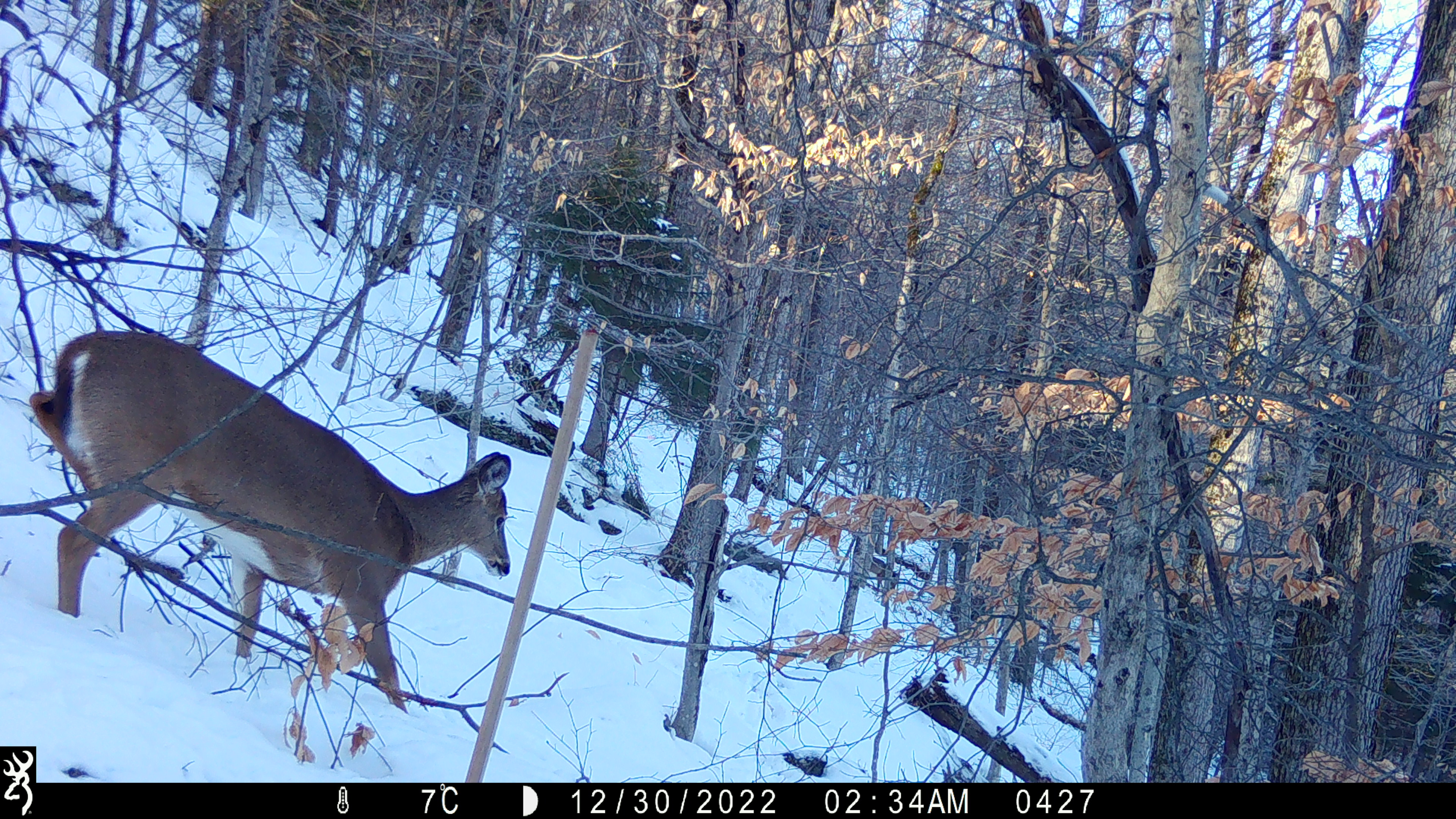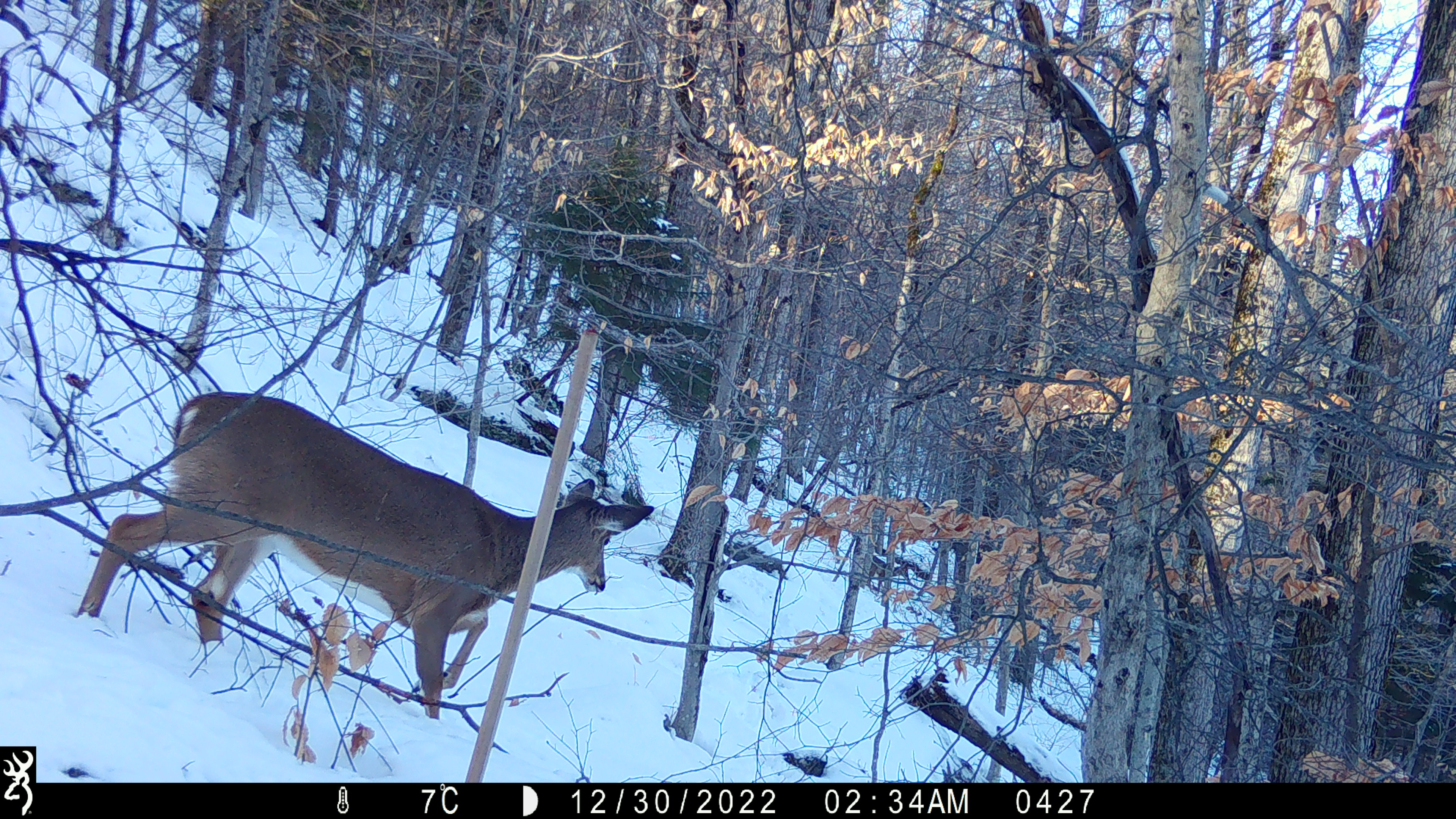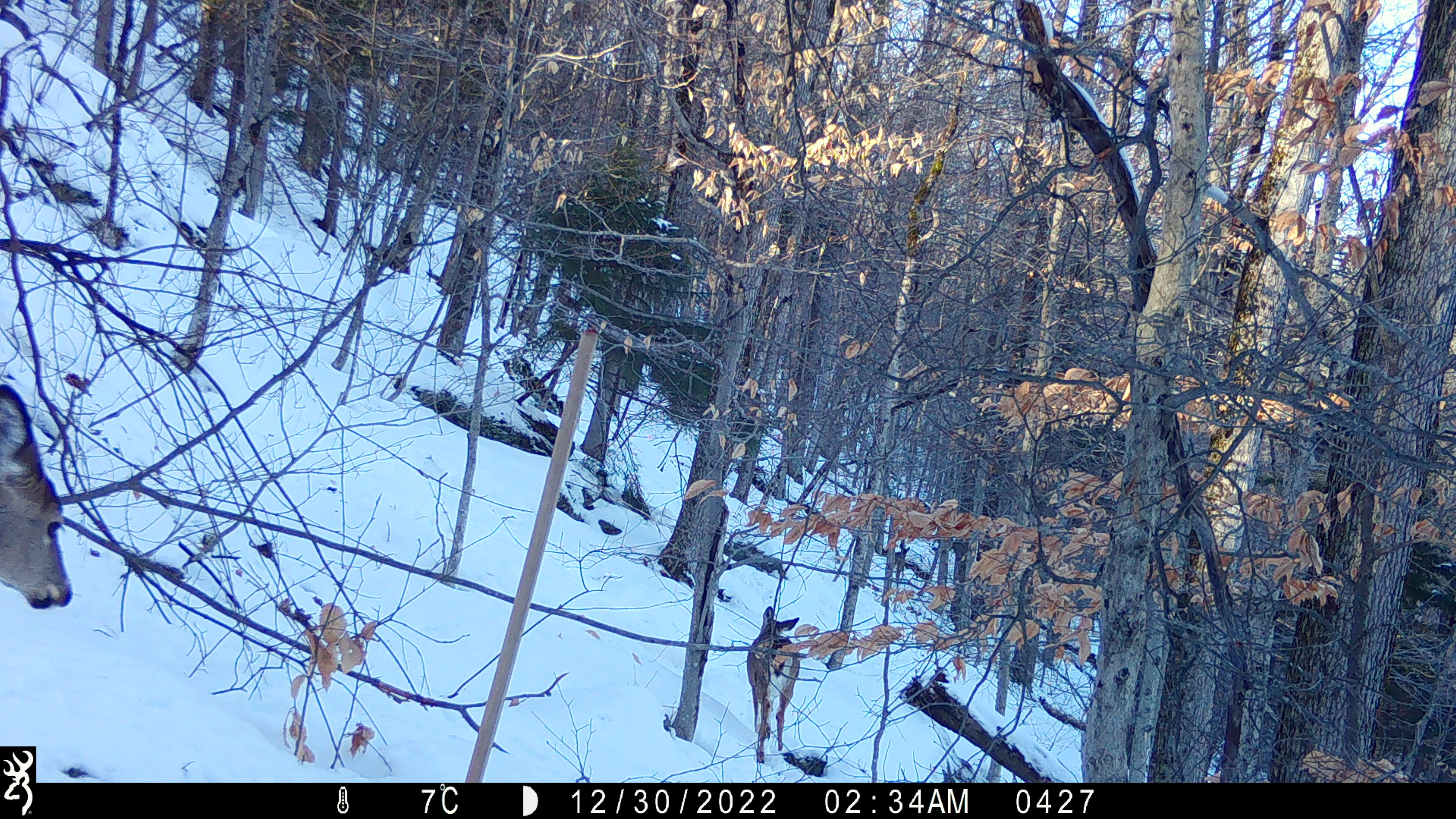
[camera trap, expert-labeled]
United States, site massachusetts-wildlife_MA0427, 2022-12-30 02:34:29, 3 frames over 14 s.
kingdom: Animalia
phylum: Chordata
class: Mammalia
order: Artiodactyla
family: Cervidae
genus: Odocoileus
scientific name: Odocoileus virginianus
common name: white-tailed deer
White-tailed deer (Odocoileus virginianus).